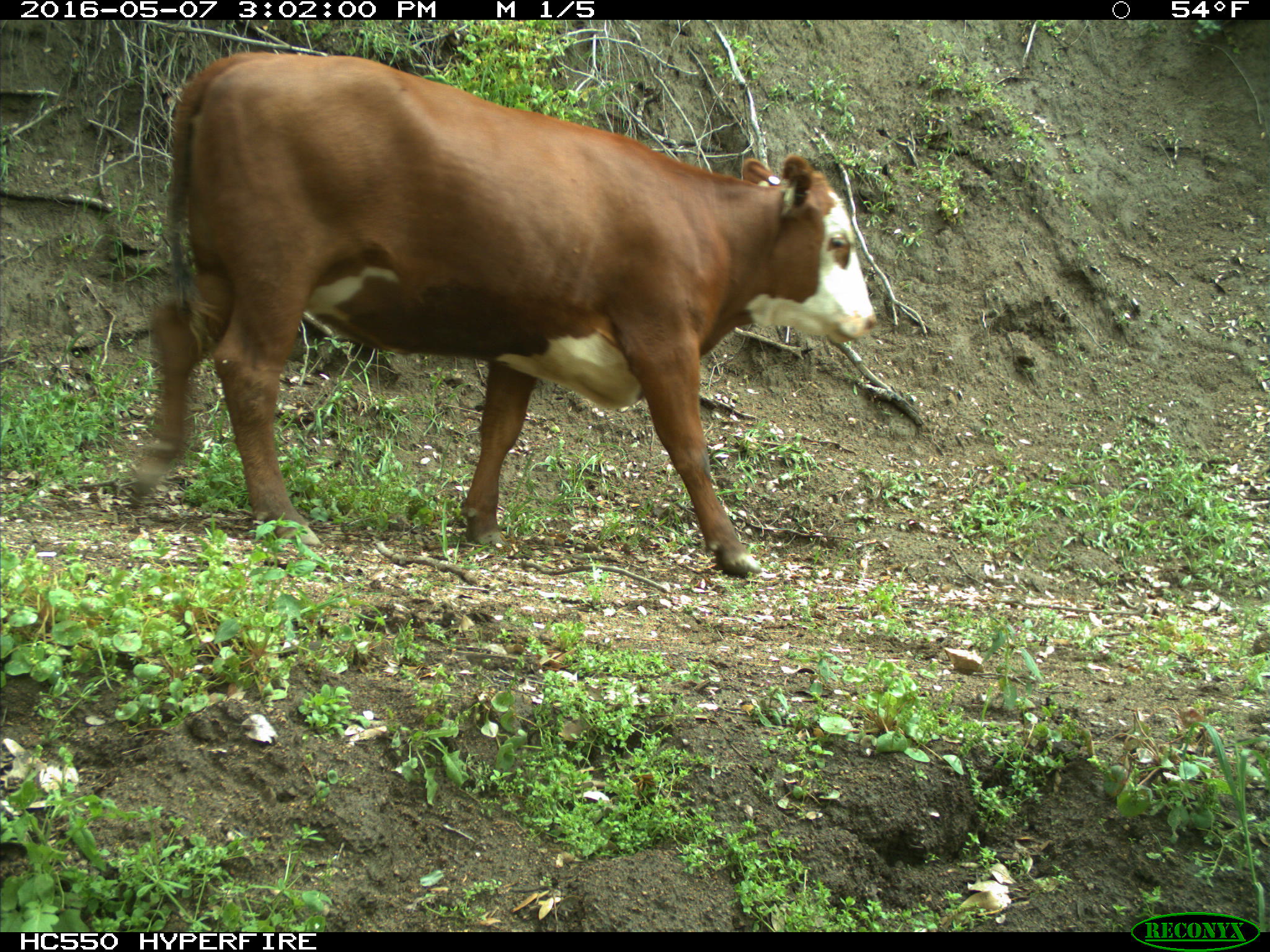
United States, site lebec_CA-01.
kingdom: Animalia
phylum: Chordata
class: Mammalia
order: Artiodactyla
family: Bovidae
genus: Bos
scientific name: Bos taurus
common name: domestic cow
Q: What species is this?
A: Bos taurus (domestic cow).